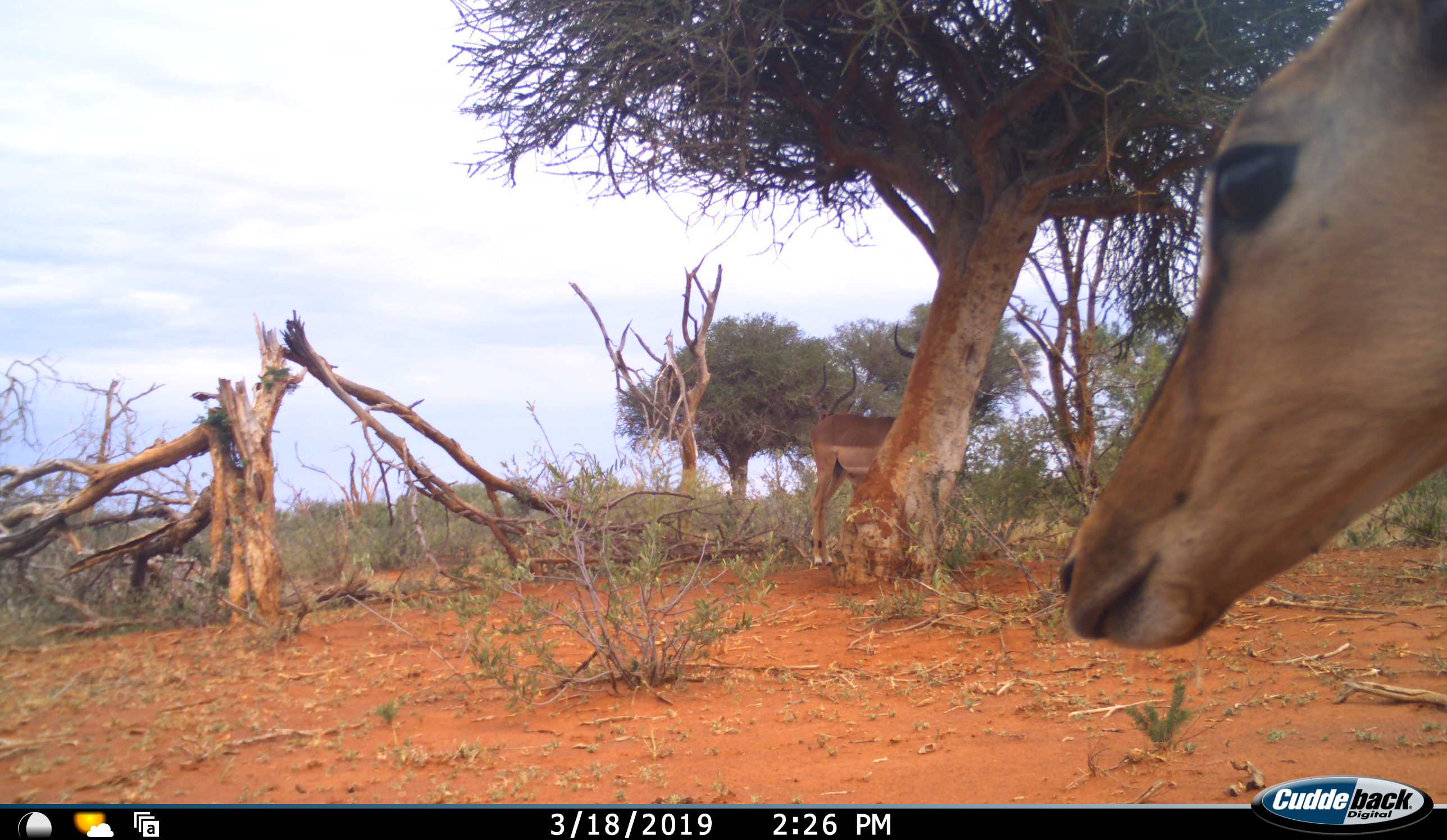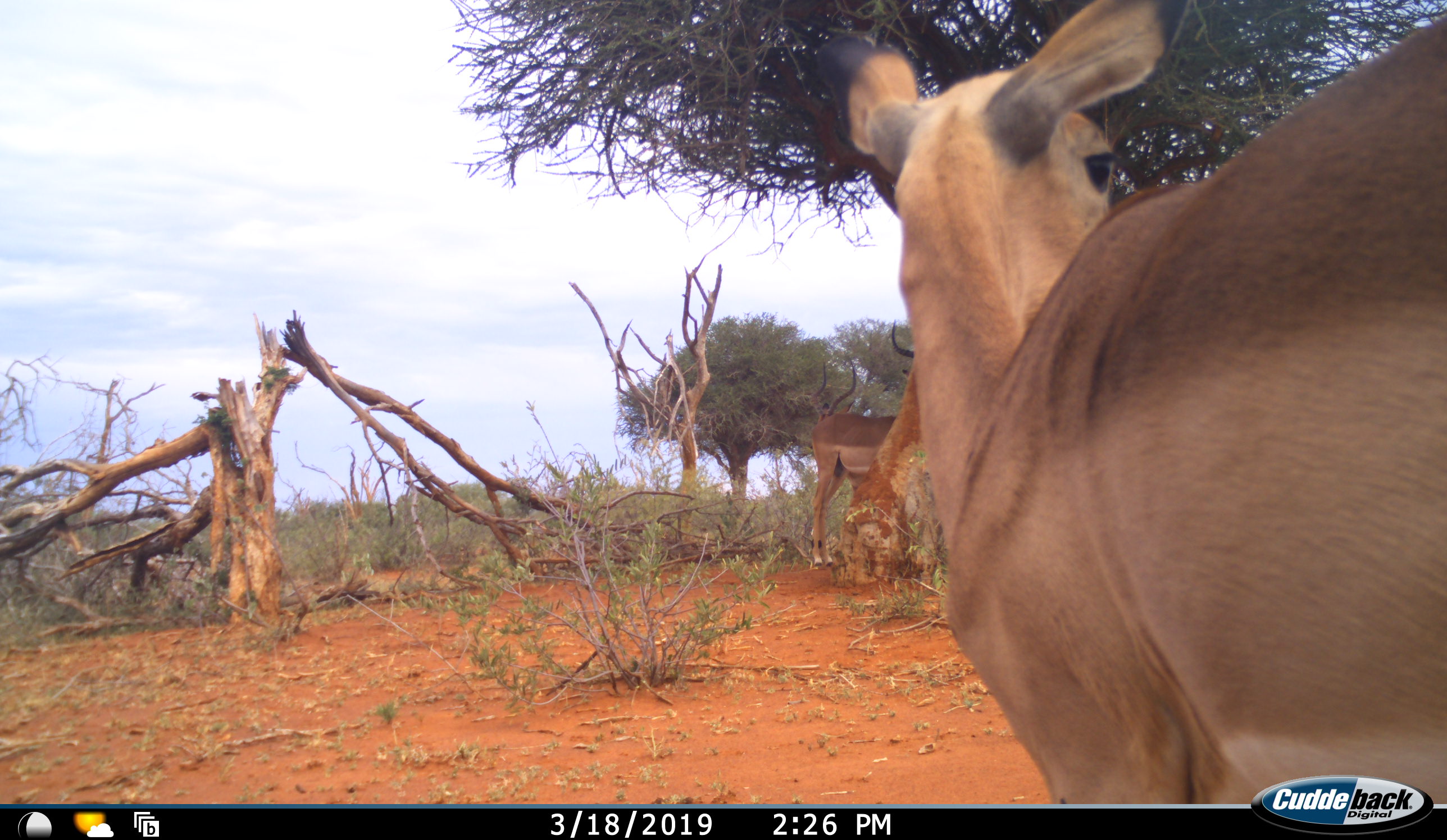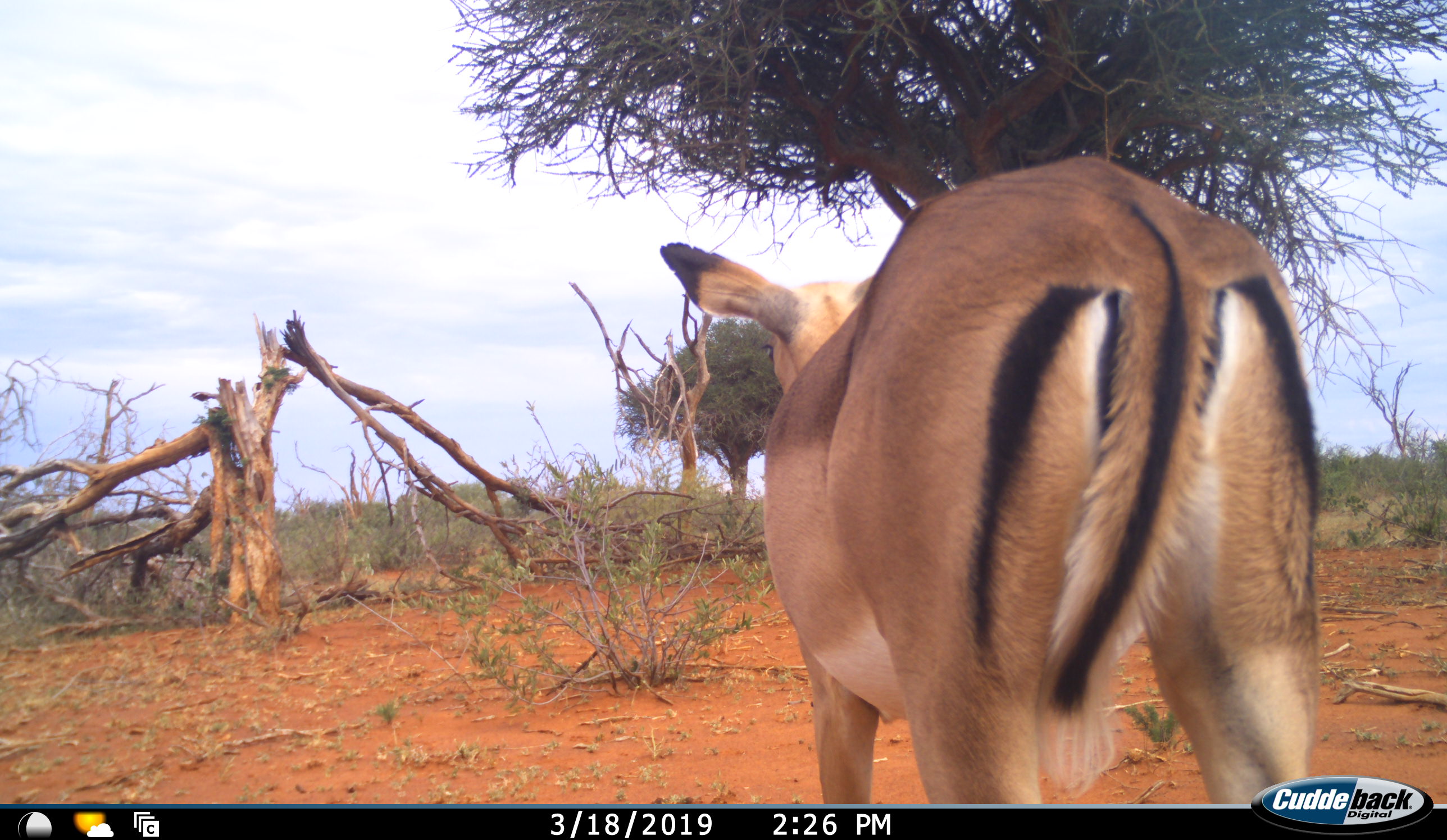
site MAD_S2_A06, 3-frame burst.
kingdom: Animalia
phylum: Chordata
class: Mammalia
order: Artiodactyla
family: Bovidae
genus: Aepyceros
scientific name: Aepyceros melampus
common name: impala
Impala (Aepyceros melampus), count 2. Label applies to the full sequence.